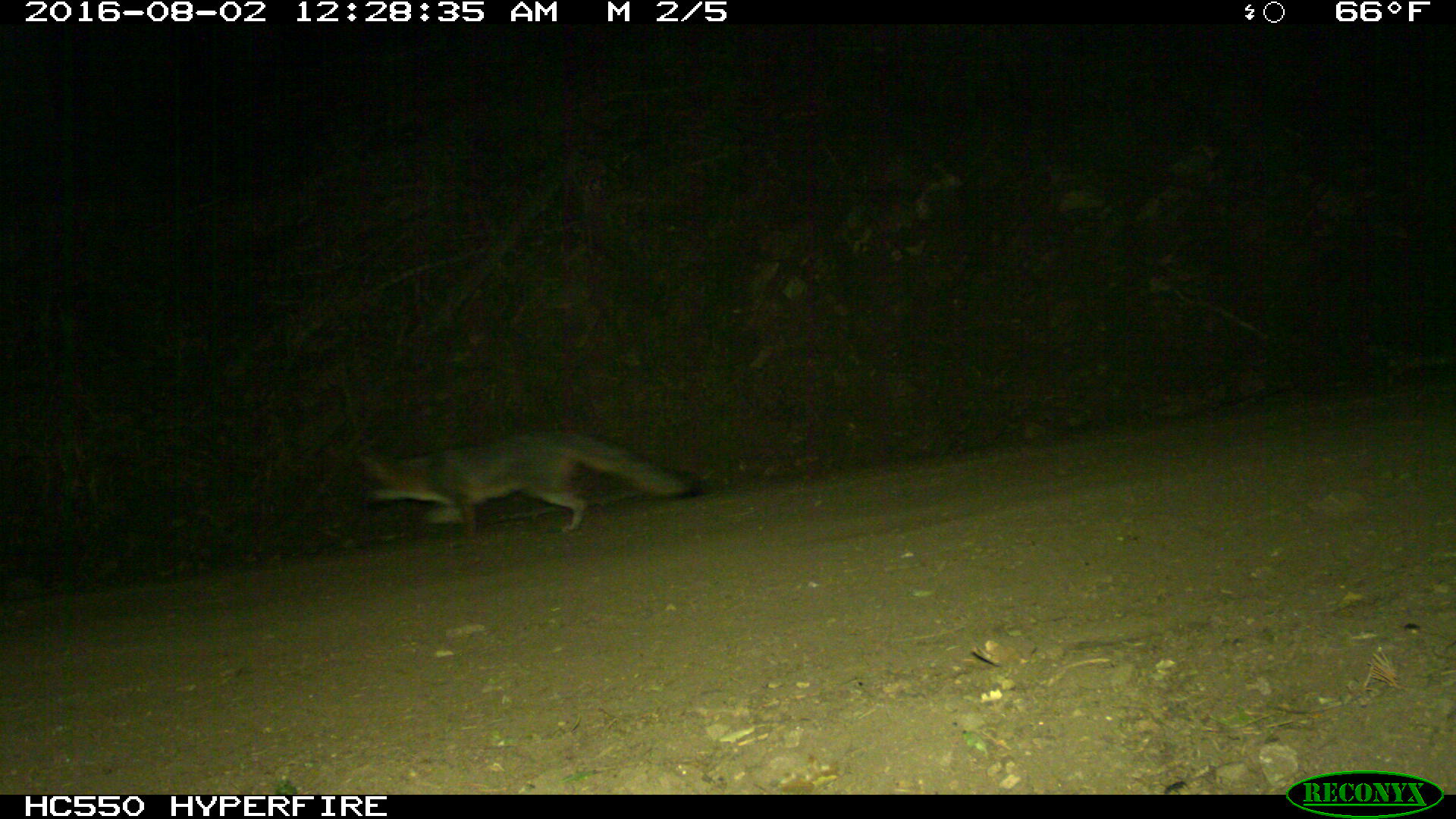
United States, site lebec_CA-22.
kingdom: Animalia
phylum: Chordata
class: Mammalia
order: Carnivora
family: Canidae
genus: Urocyon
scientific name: Urocyon cinereoargenteus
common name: gray fox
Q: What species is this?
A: Urocyon cinereoargenteus (gray fox).